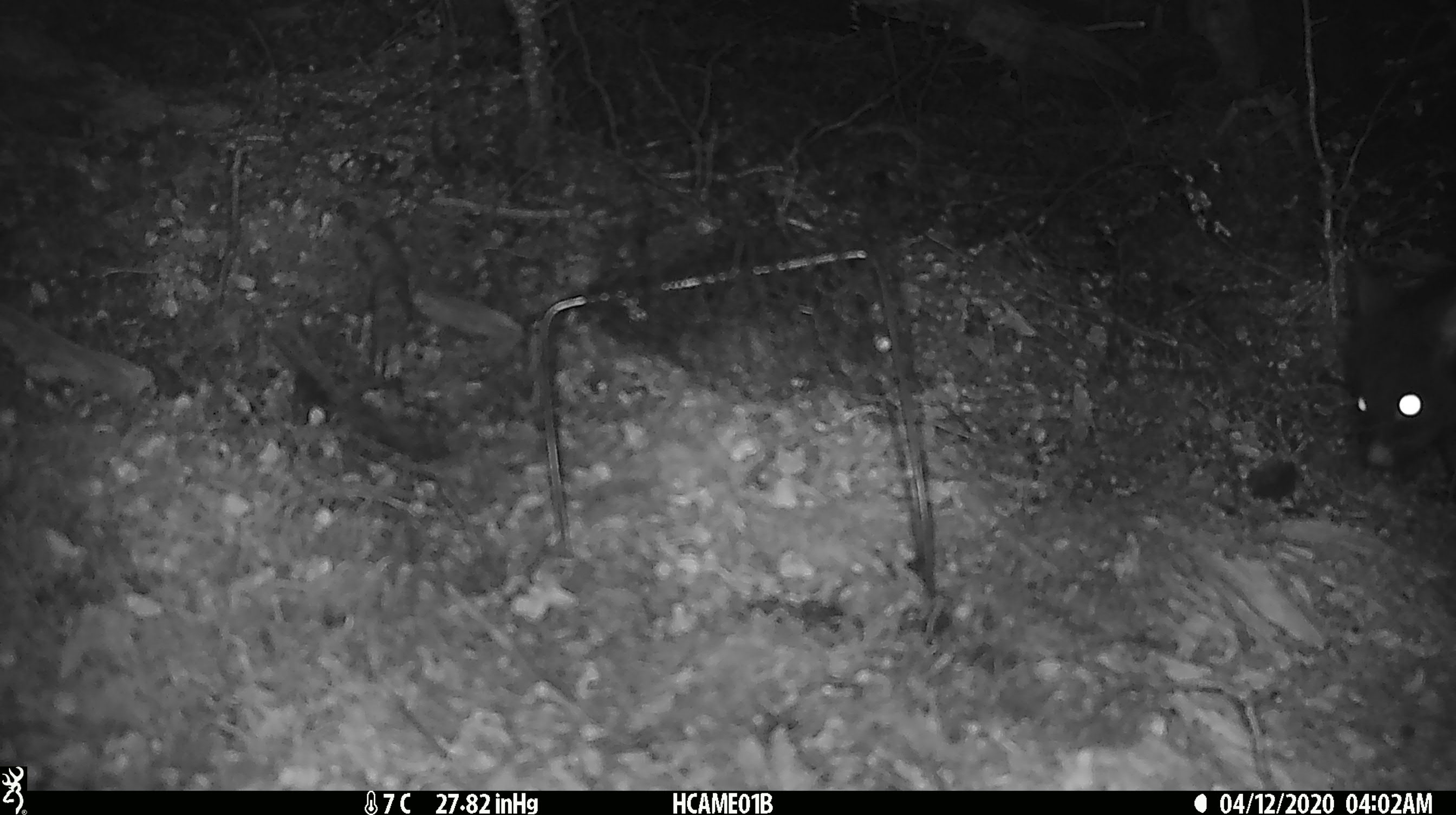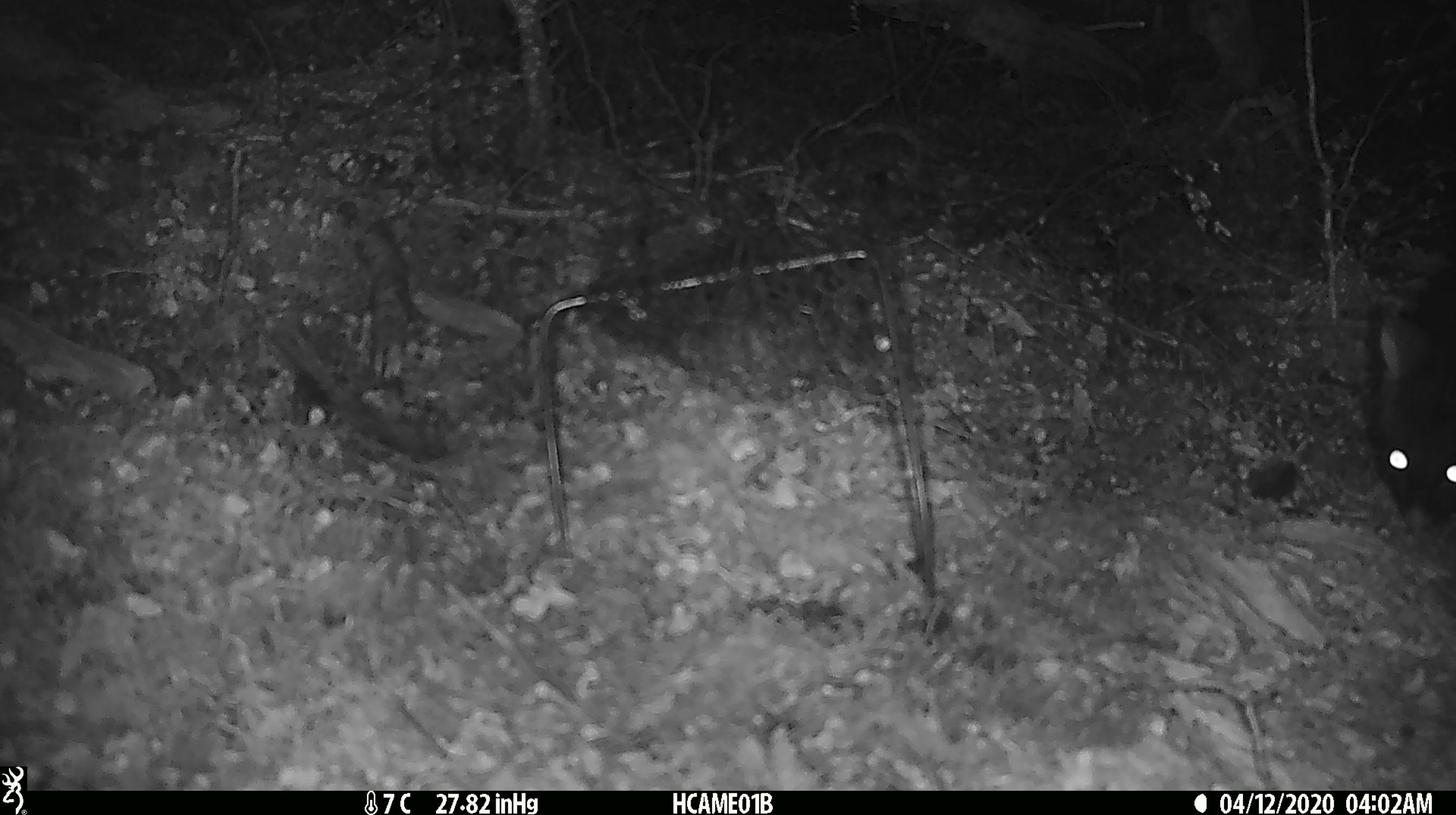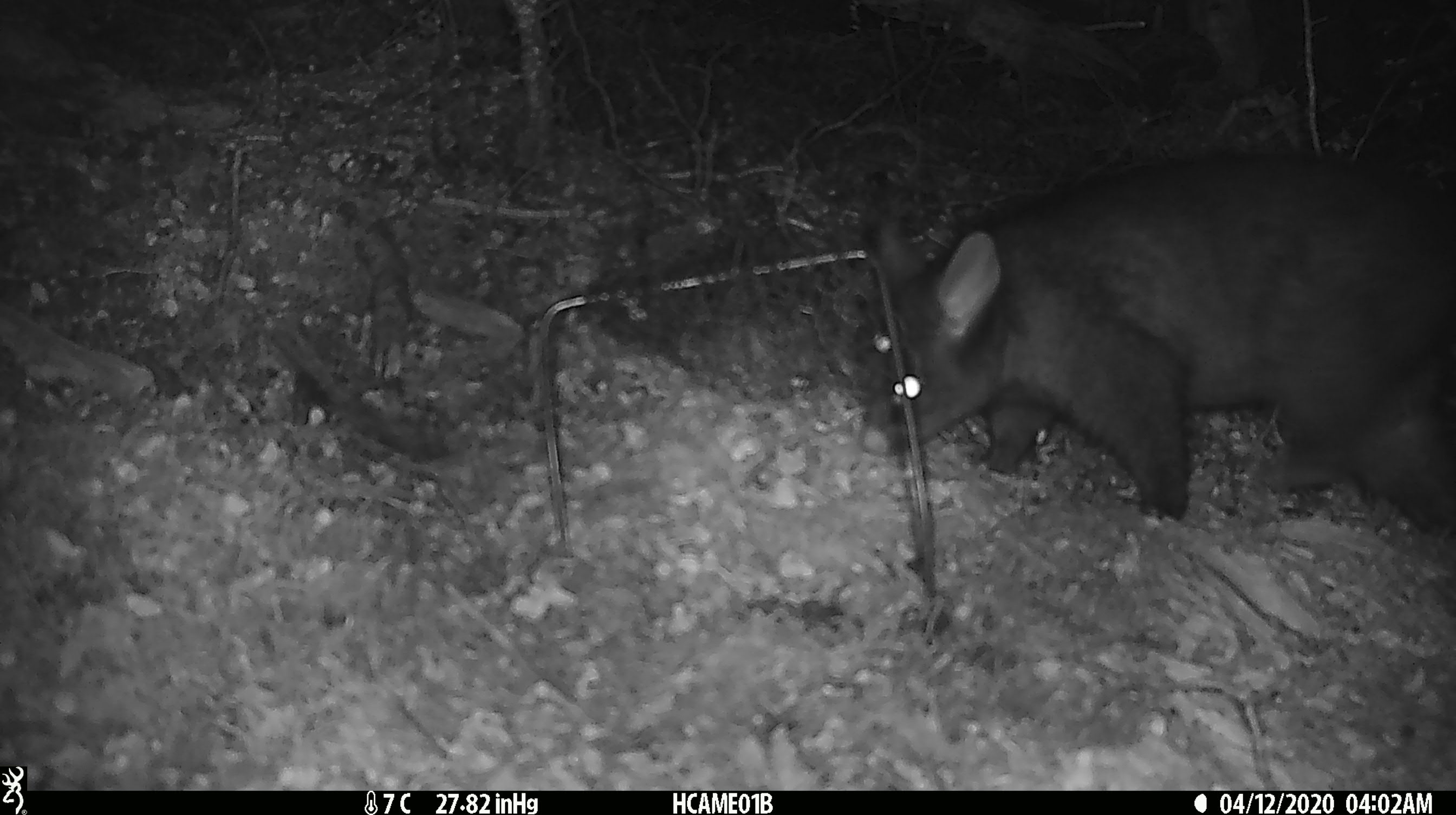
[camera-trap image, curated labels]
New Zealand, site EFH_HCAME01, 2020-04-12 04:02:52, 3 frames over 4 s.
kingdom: Animalia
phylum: Chordata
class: Mammalia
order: Diprotodontia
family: Phalangeridae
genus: Trichosurus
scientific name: Trichosurus vulpecula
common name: common brushtail possum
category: possum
Possum (common brushtail possum) (Trichosurus vulpecula).